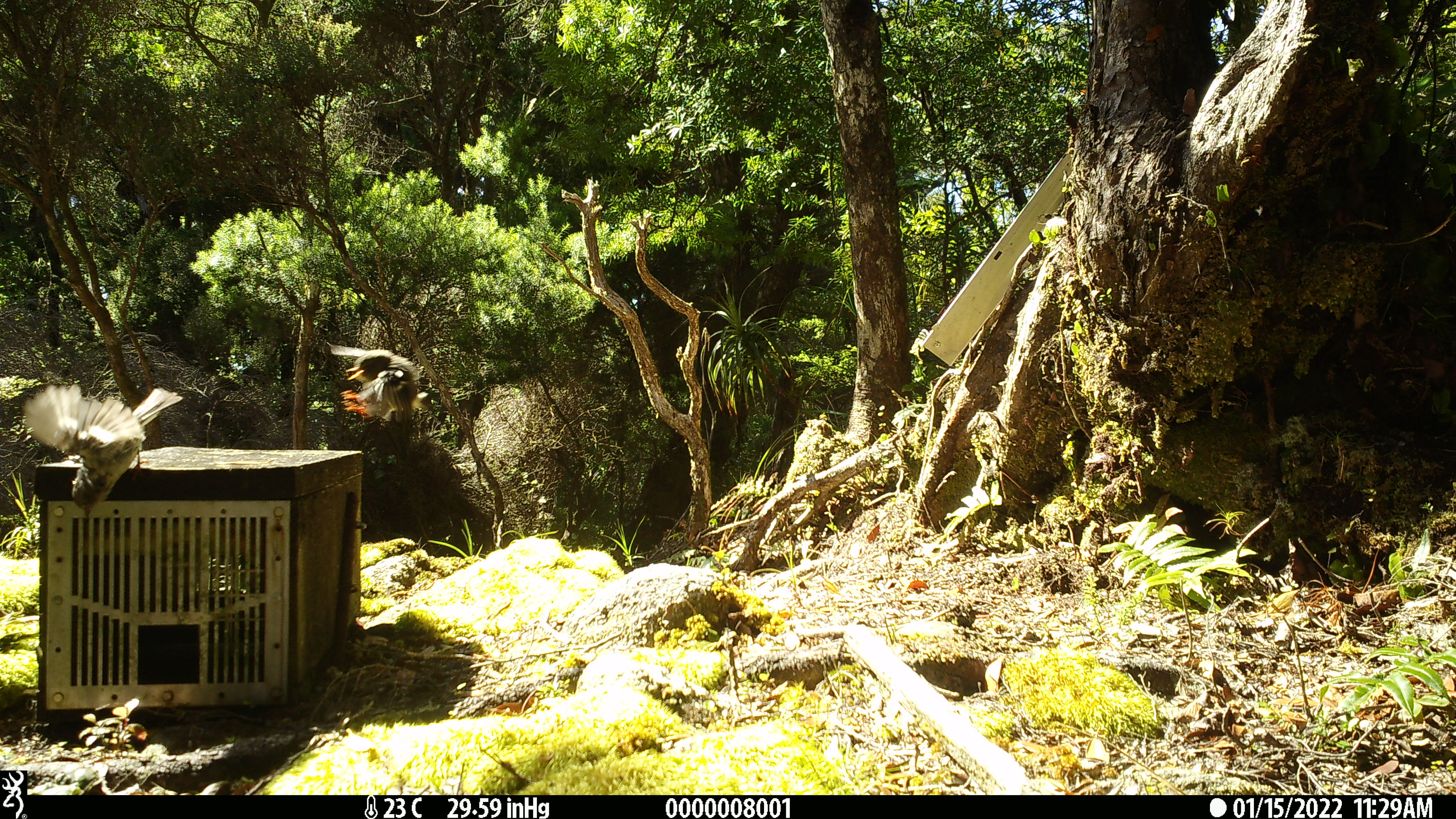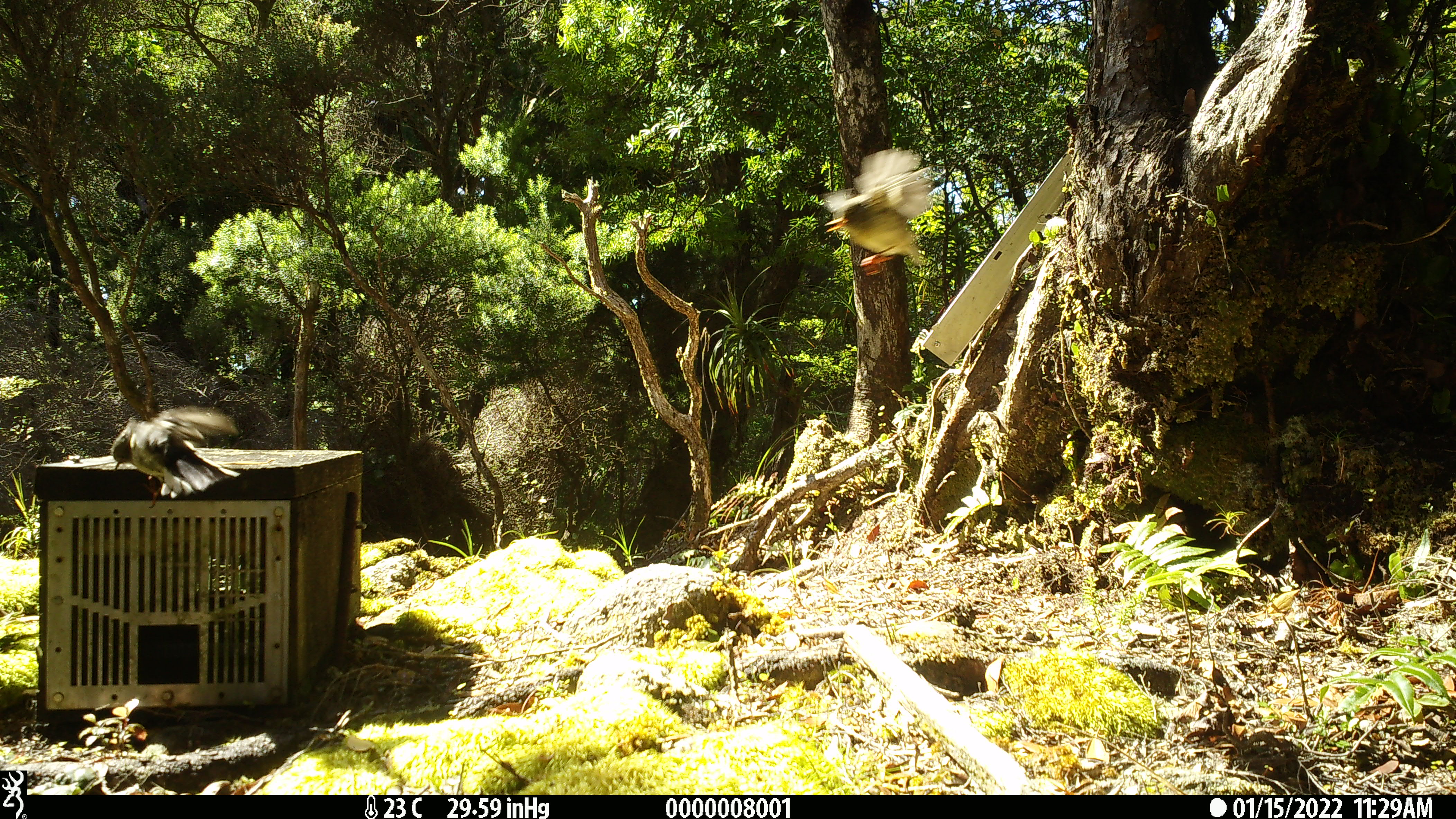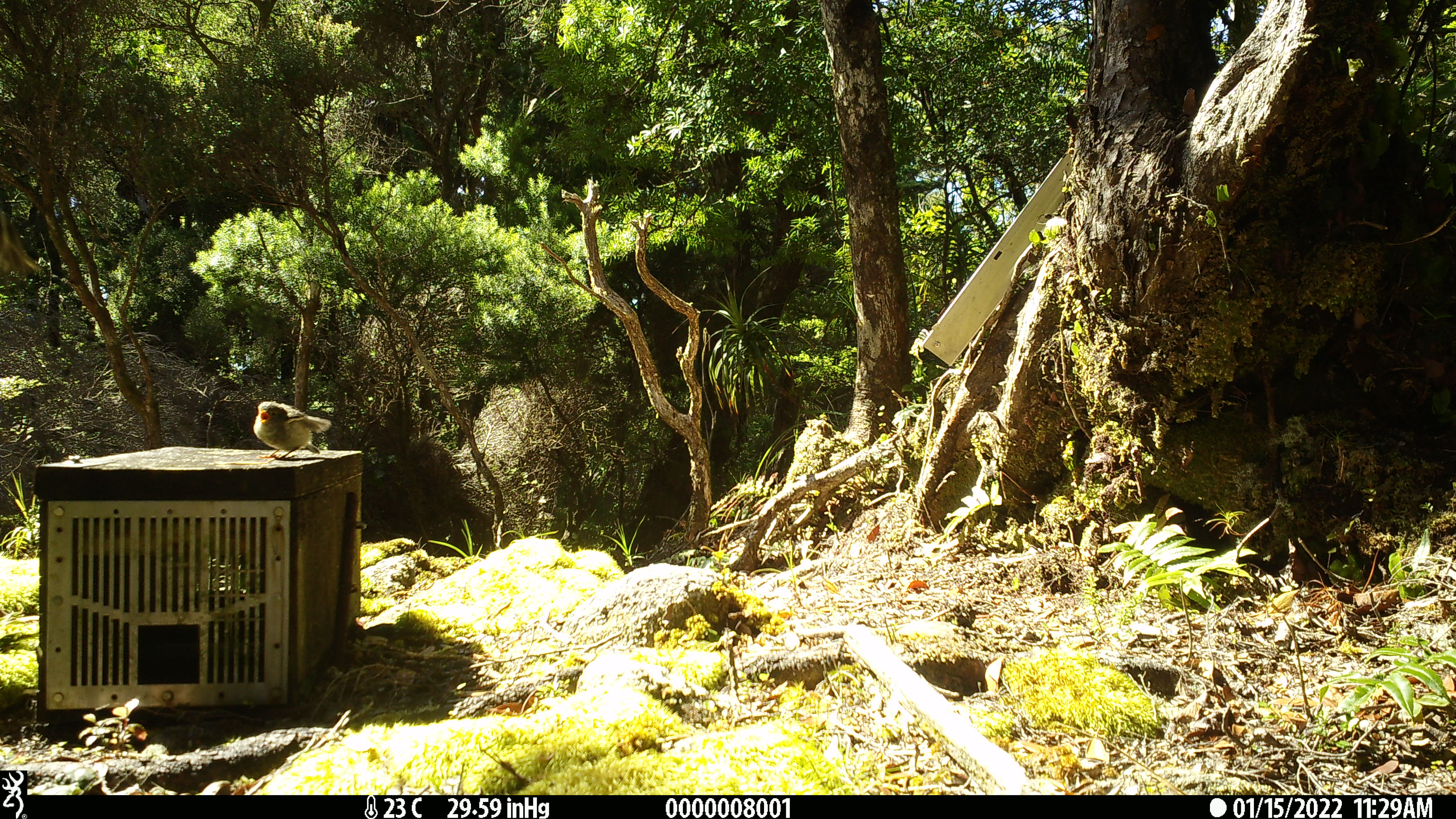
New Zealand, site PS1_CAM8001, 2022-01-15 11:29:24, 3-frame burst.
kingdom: Animalia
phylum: Chordata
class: Aves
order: Passeriformes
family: Petroicidae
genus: Petroica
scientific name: Petroica macrocephala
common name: tomtit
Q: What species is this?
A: Tomtit (Petroica macrocephala).